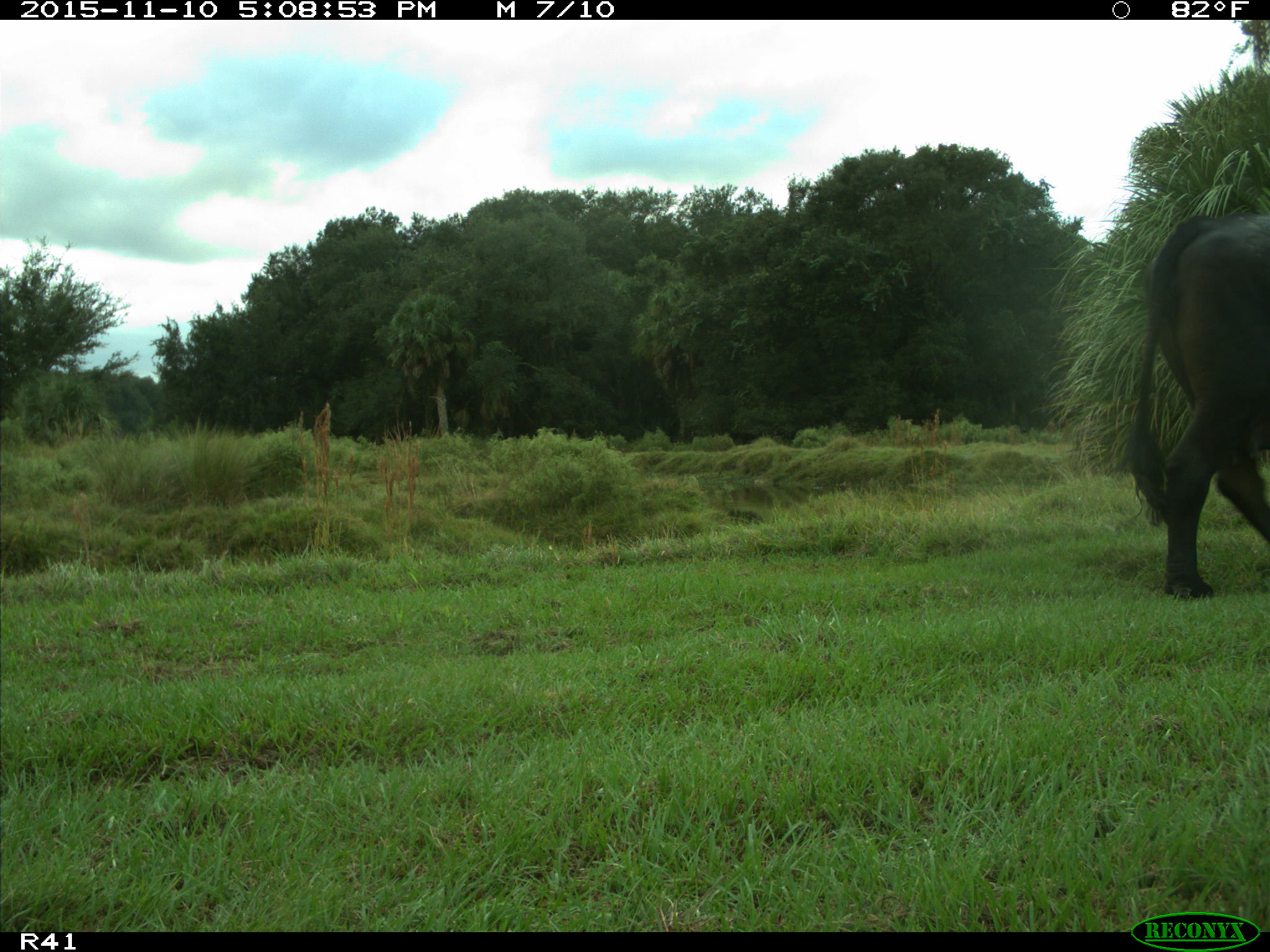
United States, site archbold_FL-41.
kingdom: Animalia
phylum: Chordata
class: Mammalia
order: Artiodactyla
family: Bovidae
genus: Bos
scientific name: Bos taurus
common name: domestic cow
Bos taurus (domestic cow).